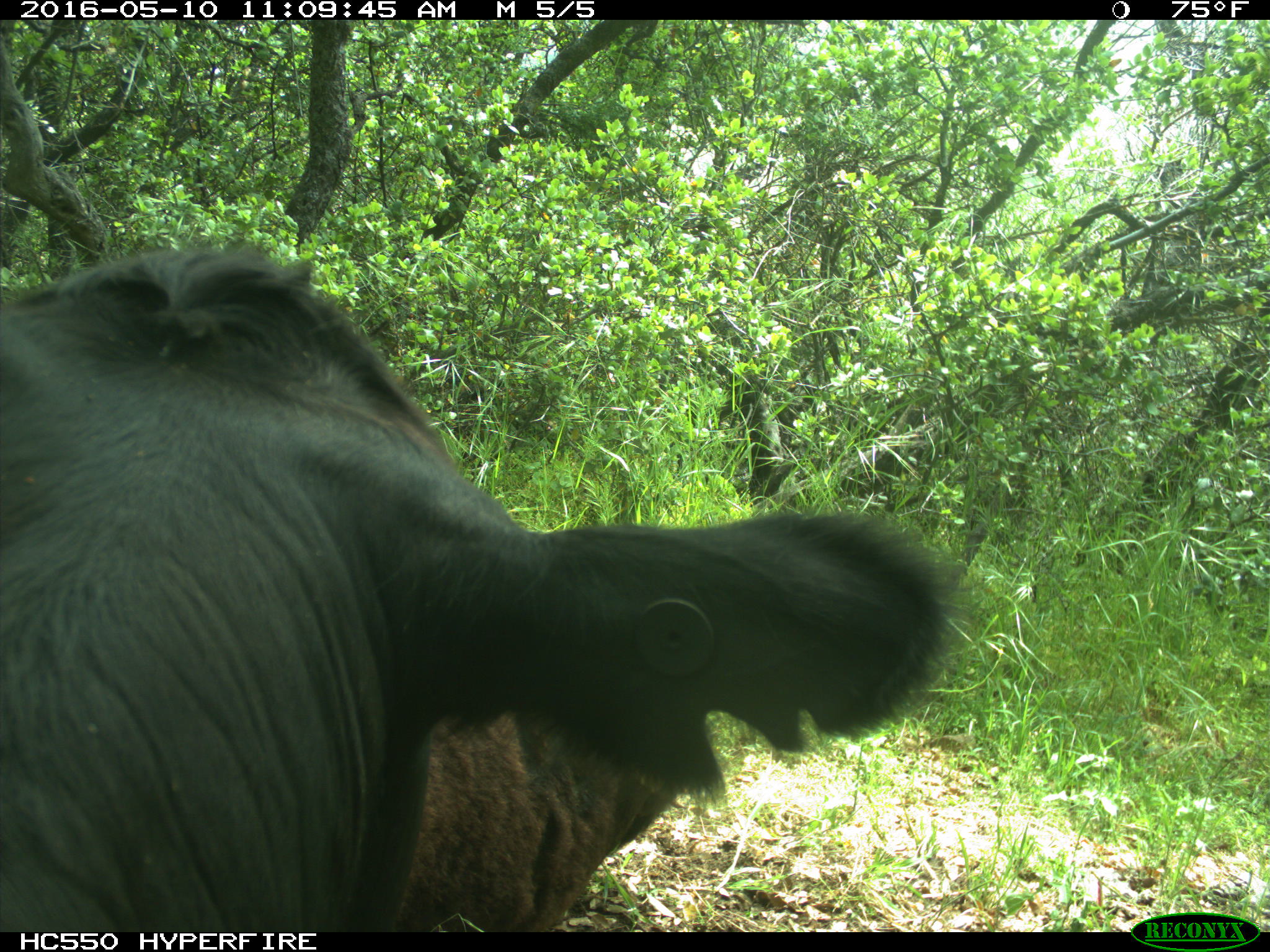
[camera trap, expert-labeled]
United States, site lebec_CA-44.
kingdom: Animalia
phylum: Chordata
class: Mammalia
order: Artiodactyla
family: Bovidae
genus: Bos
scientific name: Bos taurus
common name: domestic cow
Bos taurus (domestic cow).